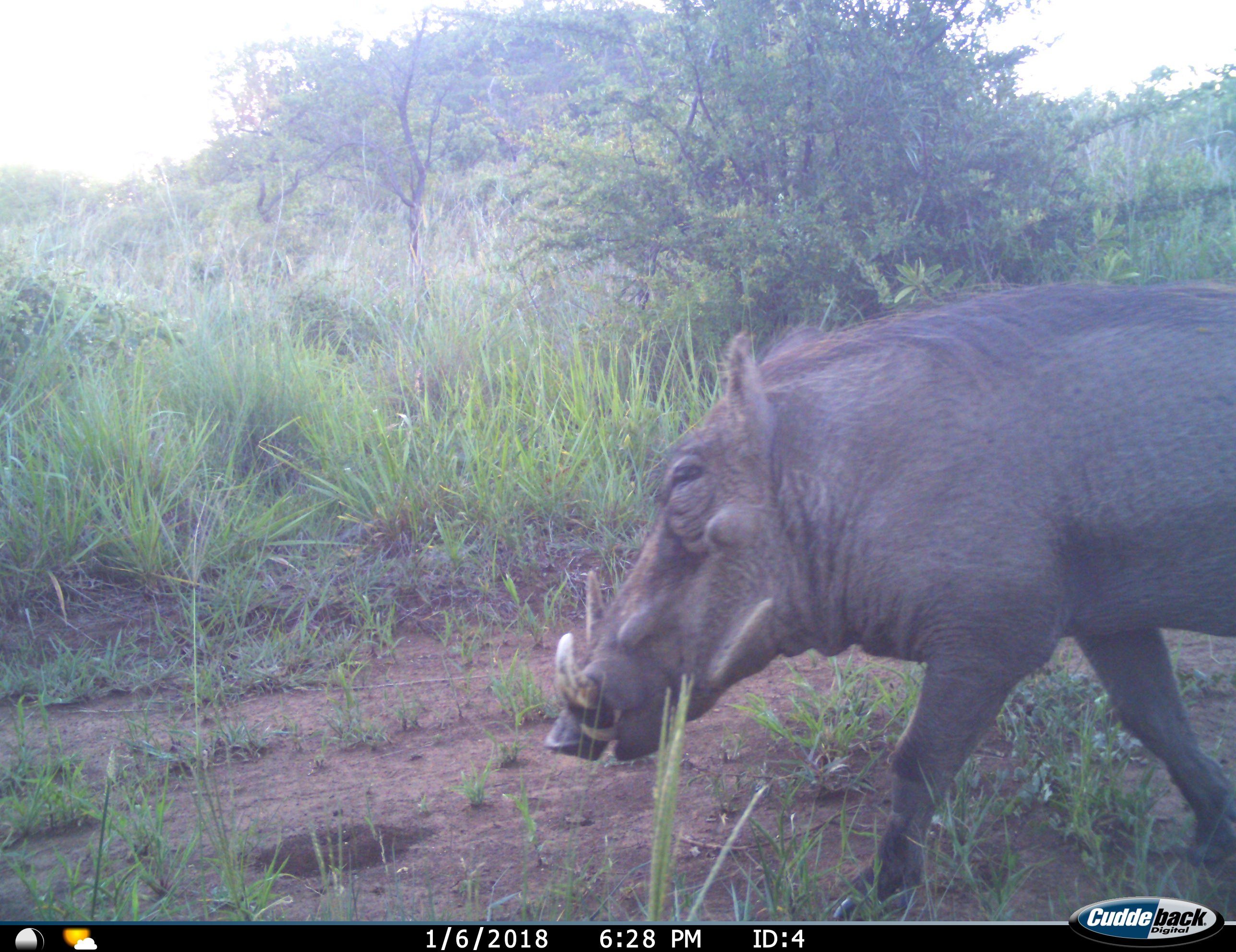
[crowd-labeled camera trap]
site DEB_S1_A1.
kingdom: Animalia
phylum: Chordata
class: Mammalia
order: Artiodactyla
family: Suidae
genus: Phacochoerus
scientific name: Phacochoerus africanus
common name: warthog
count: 1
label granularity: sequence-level